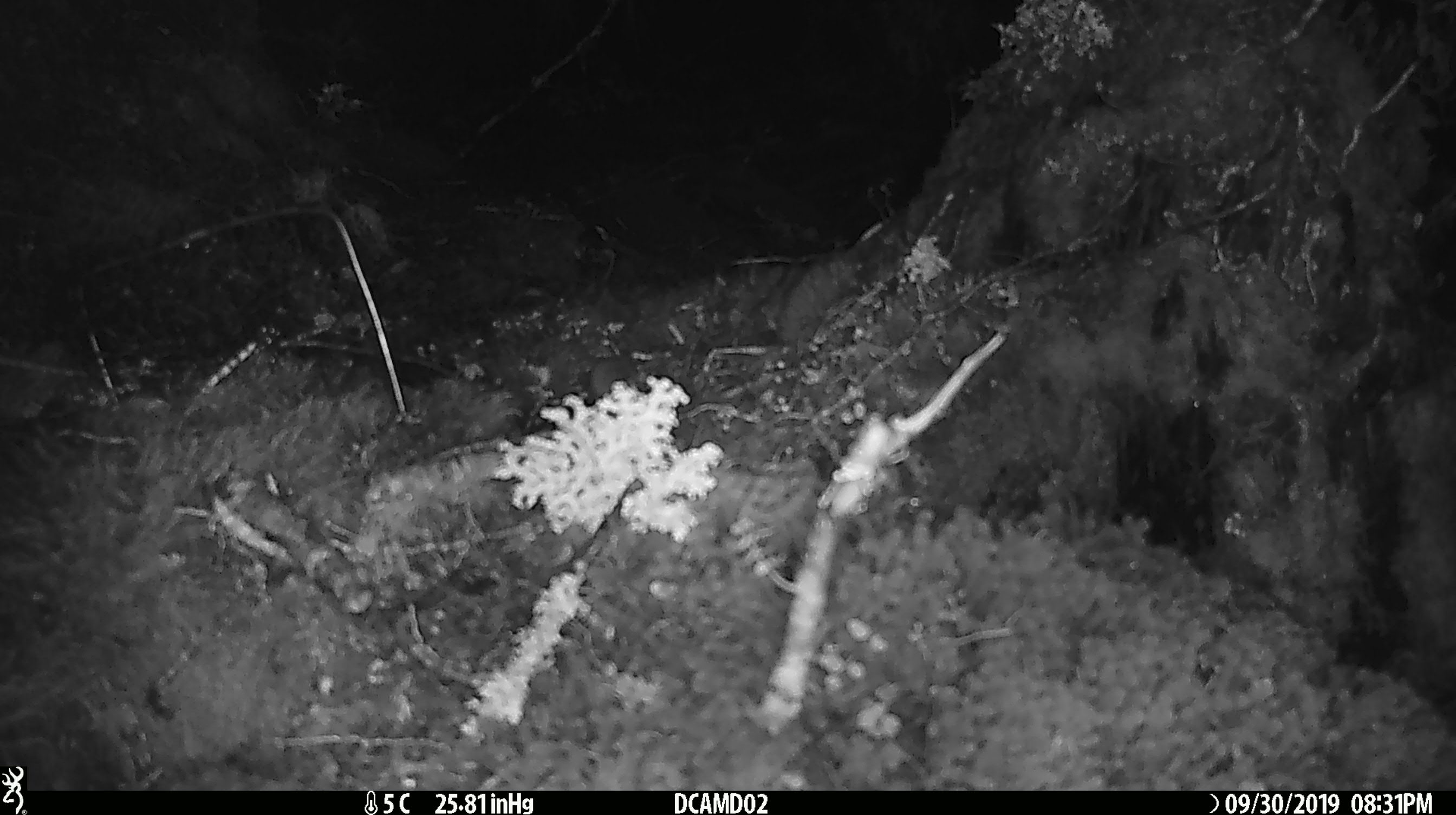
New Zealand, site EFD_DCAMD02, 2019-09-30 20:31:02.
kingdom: Animalia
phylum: Chordata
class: Mammalia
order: Rodentia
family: Muridae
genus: Mus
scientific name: Mus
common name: mouse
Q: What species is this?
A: Mouse (Mus).